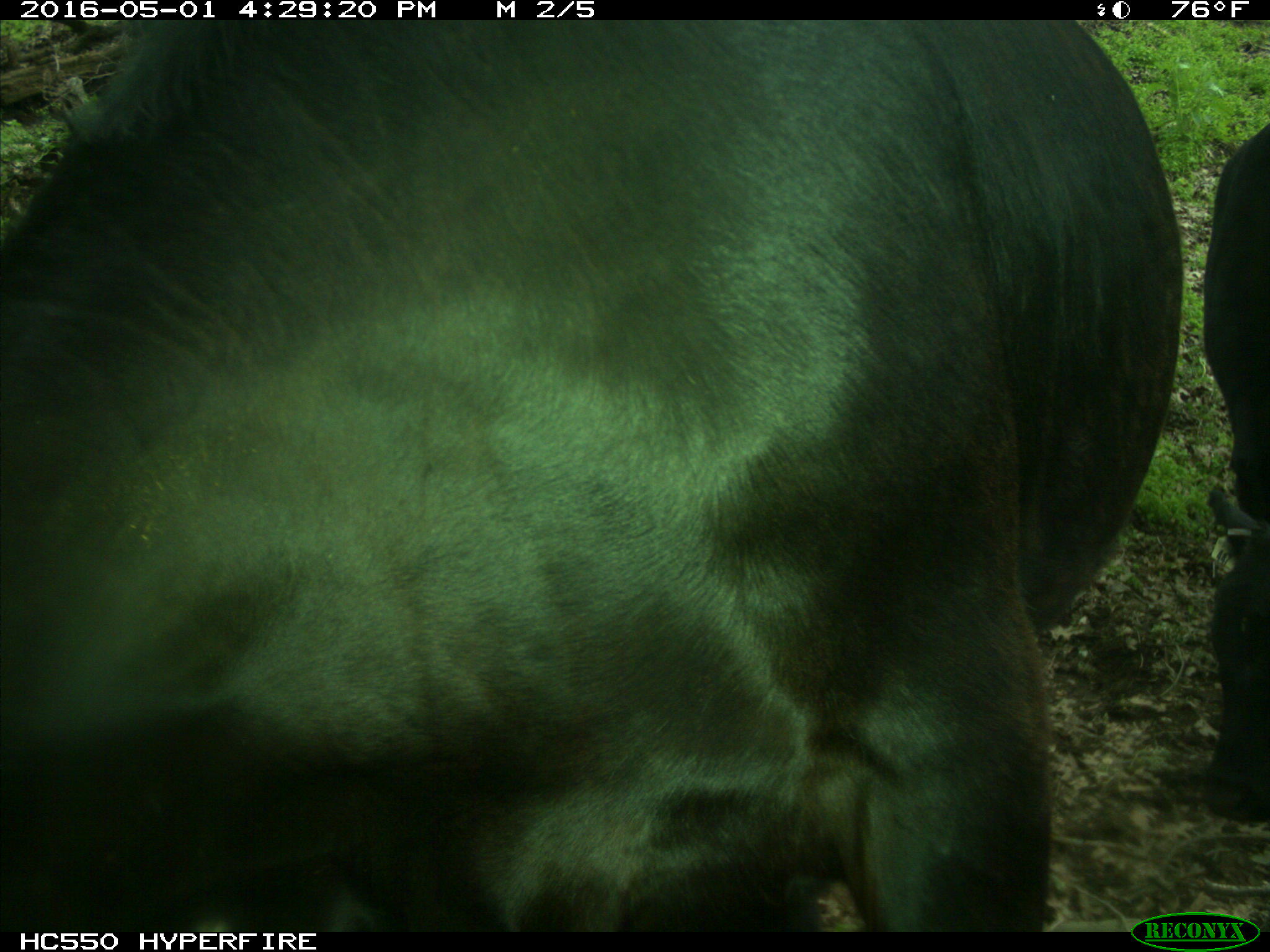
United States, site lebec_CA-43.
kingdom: Animalia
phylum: Chordata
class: Mammalia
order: Artiodactyla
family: Bovidae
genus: Bos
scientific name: Bos taurus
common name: domestic cow